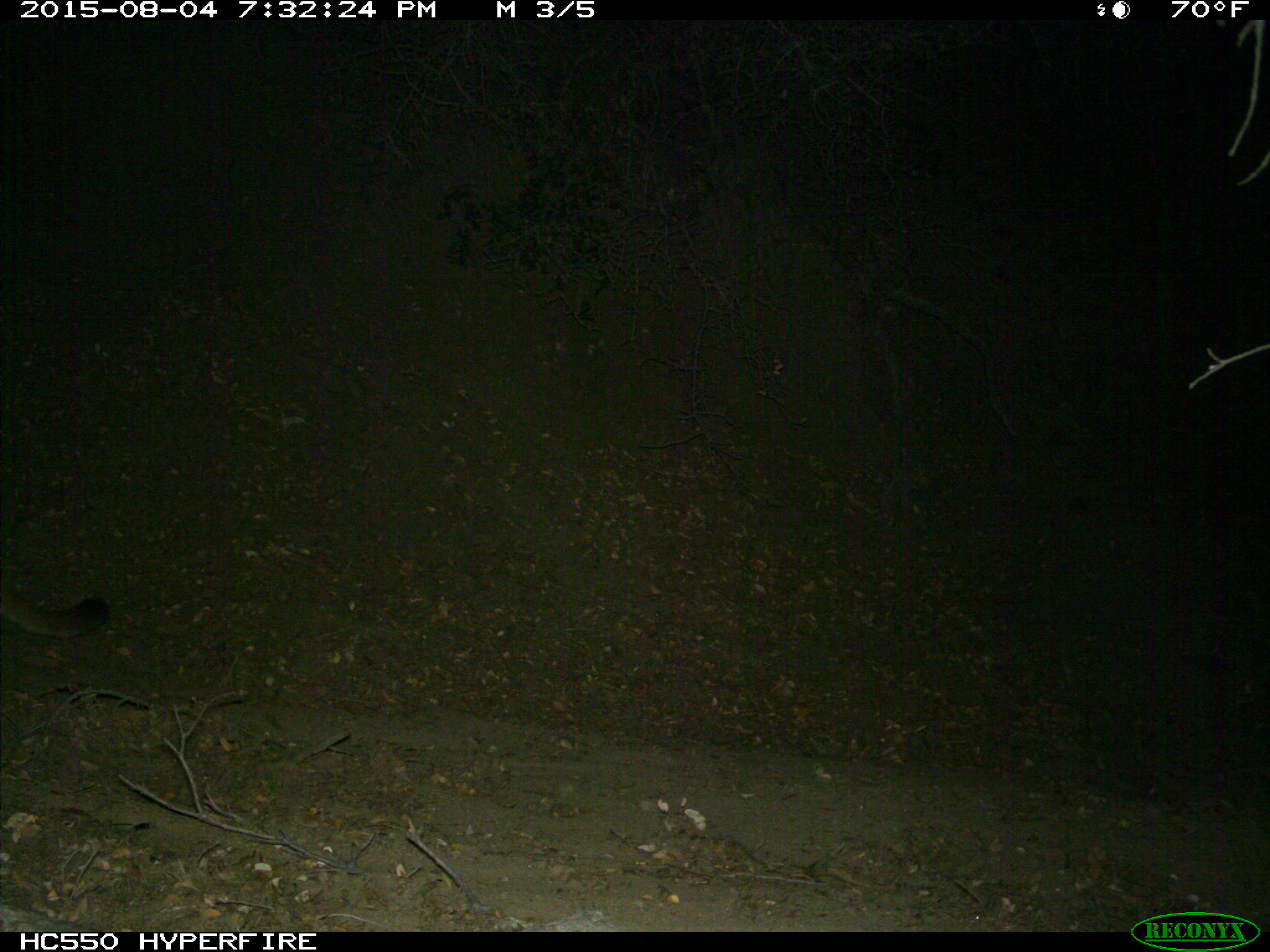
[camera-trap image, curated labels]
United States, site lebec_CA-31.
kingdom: Animalia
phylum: Chordata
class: Mammalia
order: Carnivora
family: Felidae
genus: Puma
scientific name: Puma concolor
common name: mountain lion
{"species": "Puma concolor (mountain lion)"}